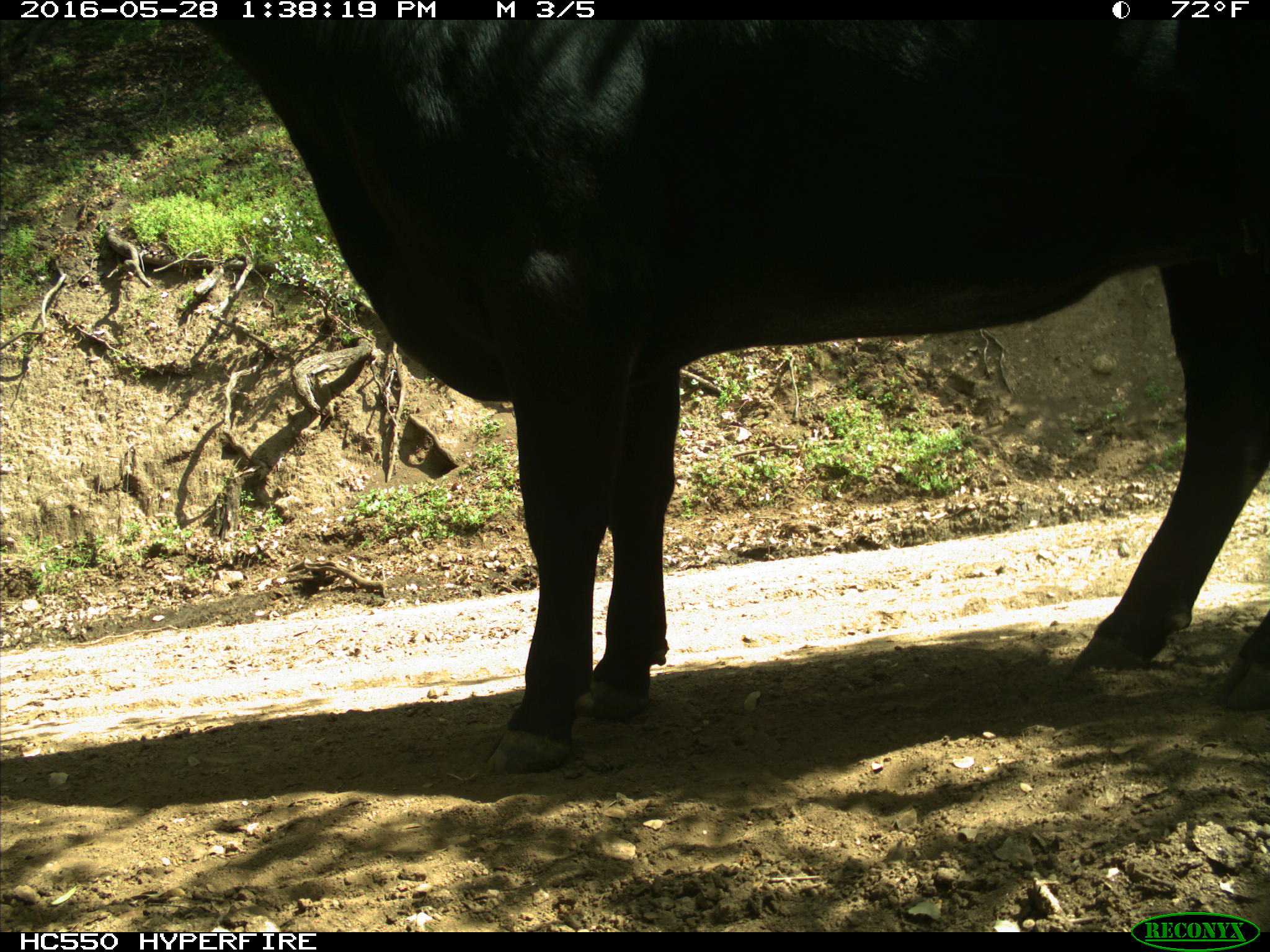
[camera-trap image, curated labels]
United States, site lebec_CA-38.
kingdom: Animalia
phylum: Chordata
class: Mammalia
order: Artiodactyla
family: Bovidae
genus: Bos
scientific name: Bos taurus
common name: domestic cow